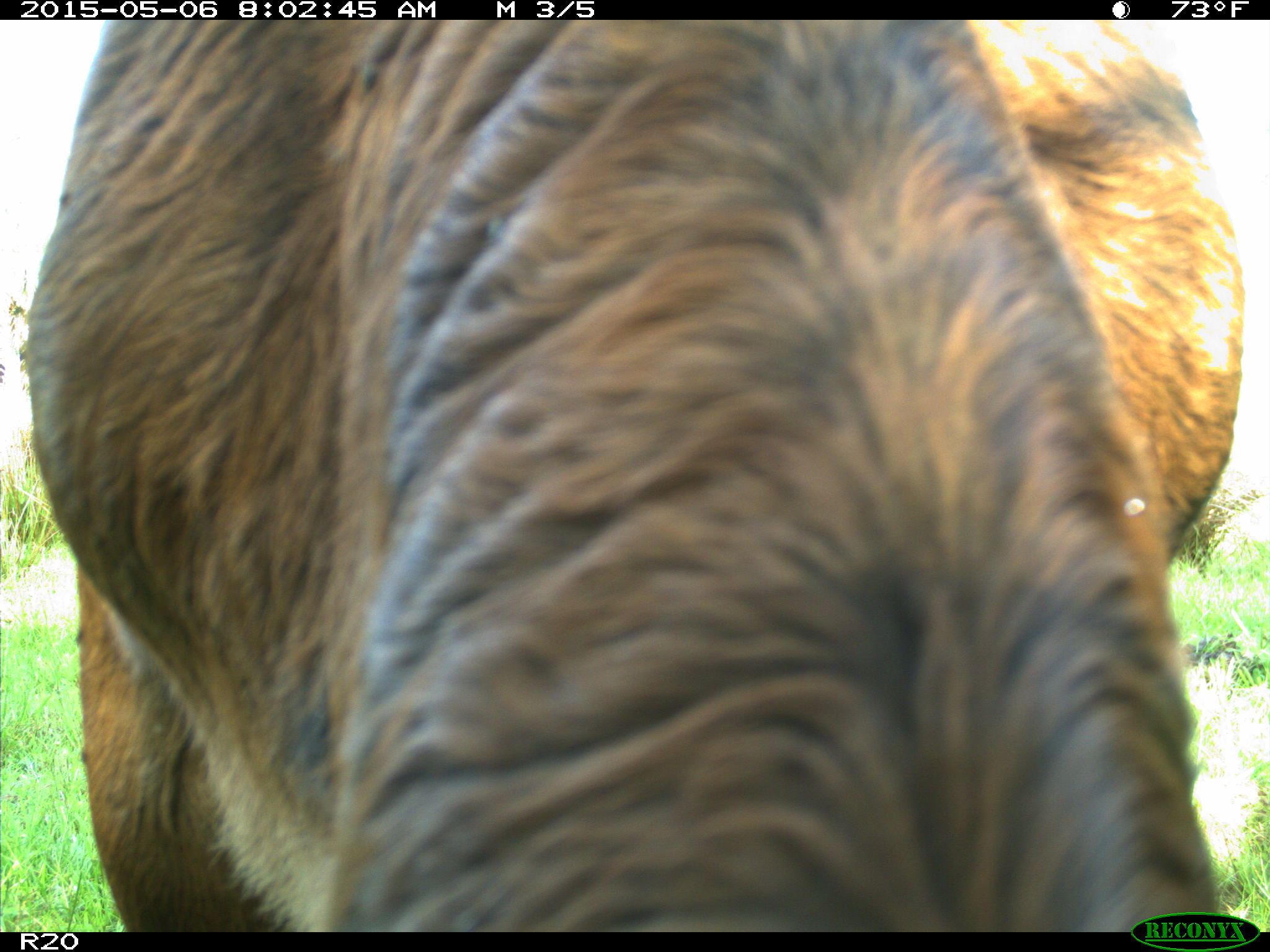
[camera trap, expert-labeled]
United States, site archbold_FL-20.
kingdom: Animalia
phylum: Chordata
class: Mammalia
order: Artiodactyla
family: Bovidae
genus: Bos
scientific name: Bos taurus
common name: domestic cow